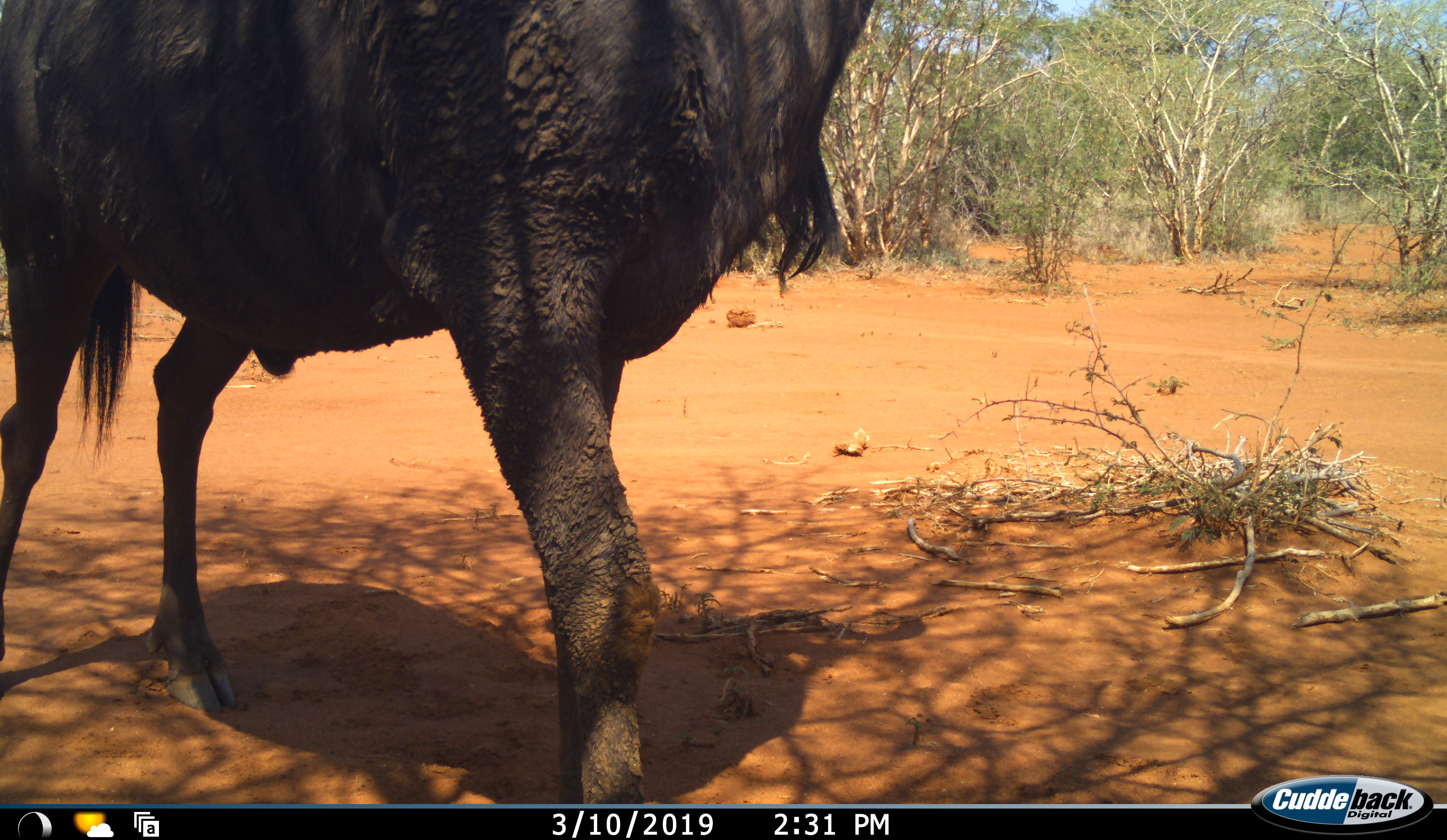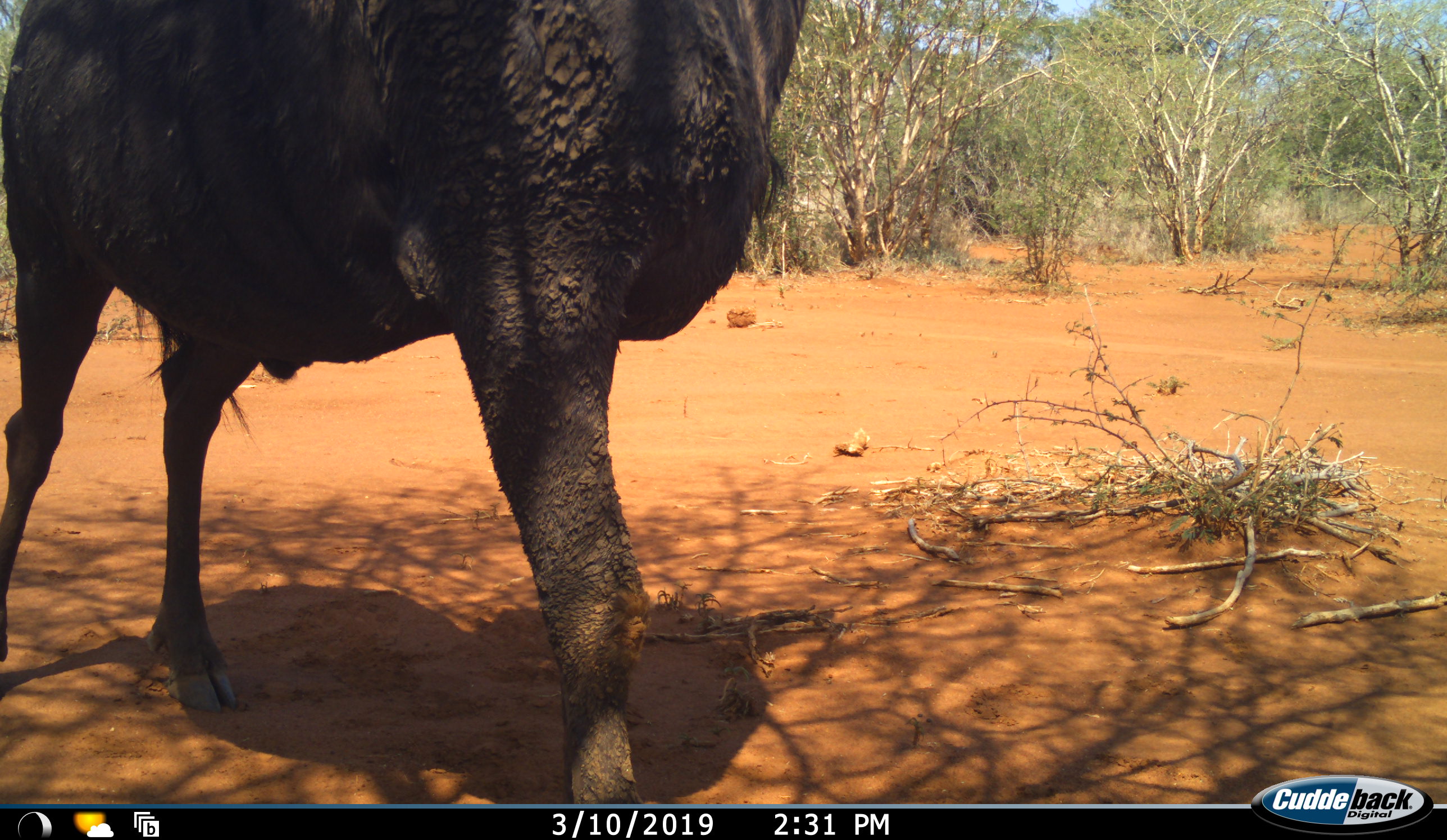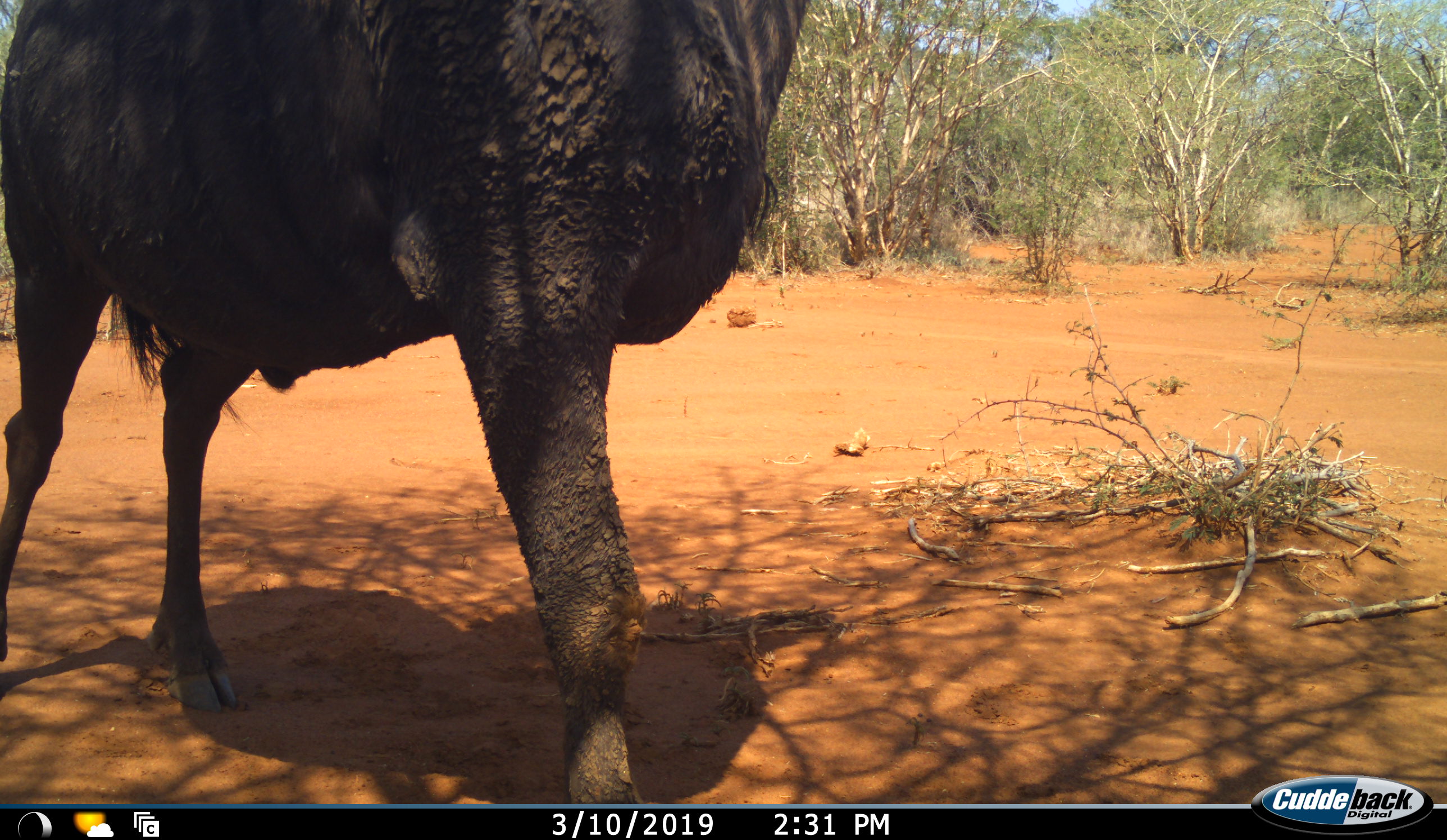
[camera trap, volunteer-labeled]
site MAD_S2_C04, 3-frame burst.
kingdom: Animalia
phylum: Chordata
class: Mammalia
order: Artiodactyla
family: Bovidae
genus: Connochaetes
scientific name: Connochaetes taurinus taurinus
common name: blue wildebeest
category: wildebeestblue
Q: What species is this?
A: Wildebeestblue (blue wildebeest) (Connochaetes taurinus taurinus).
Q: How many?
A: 1.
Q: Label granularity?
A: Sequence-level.